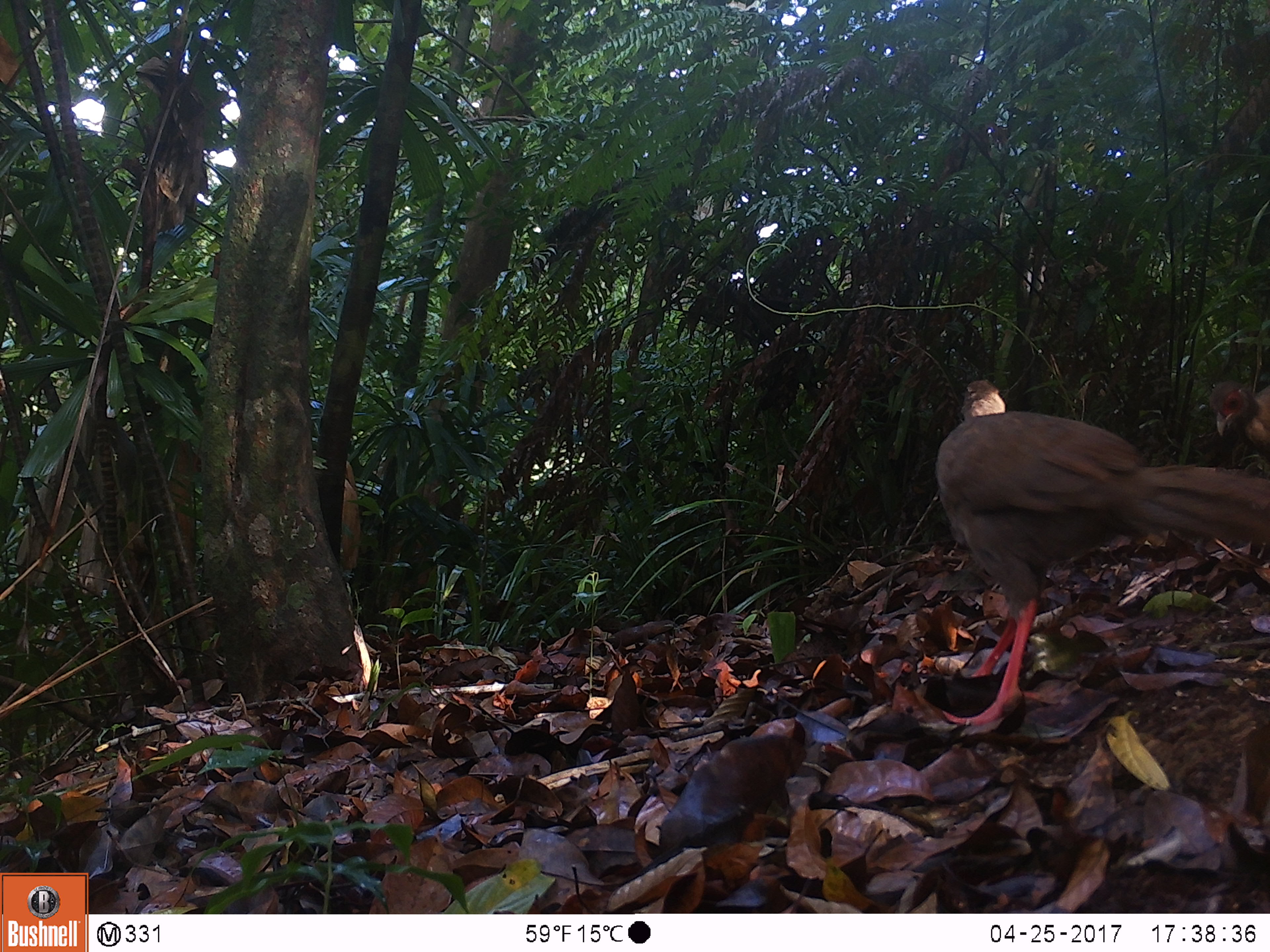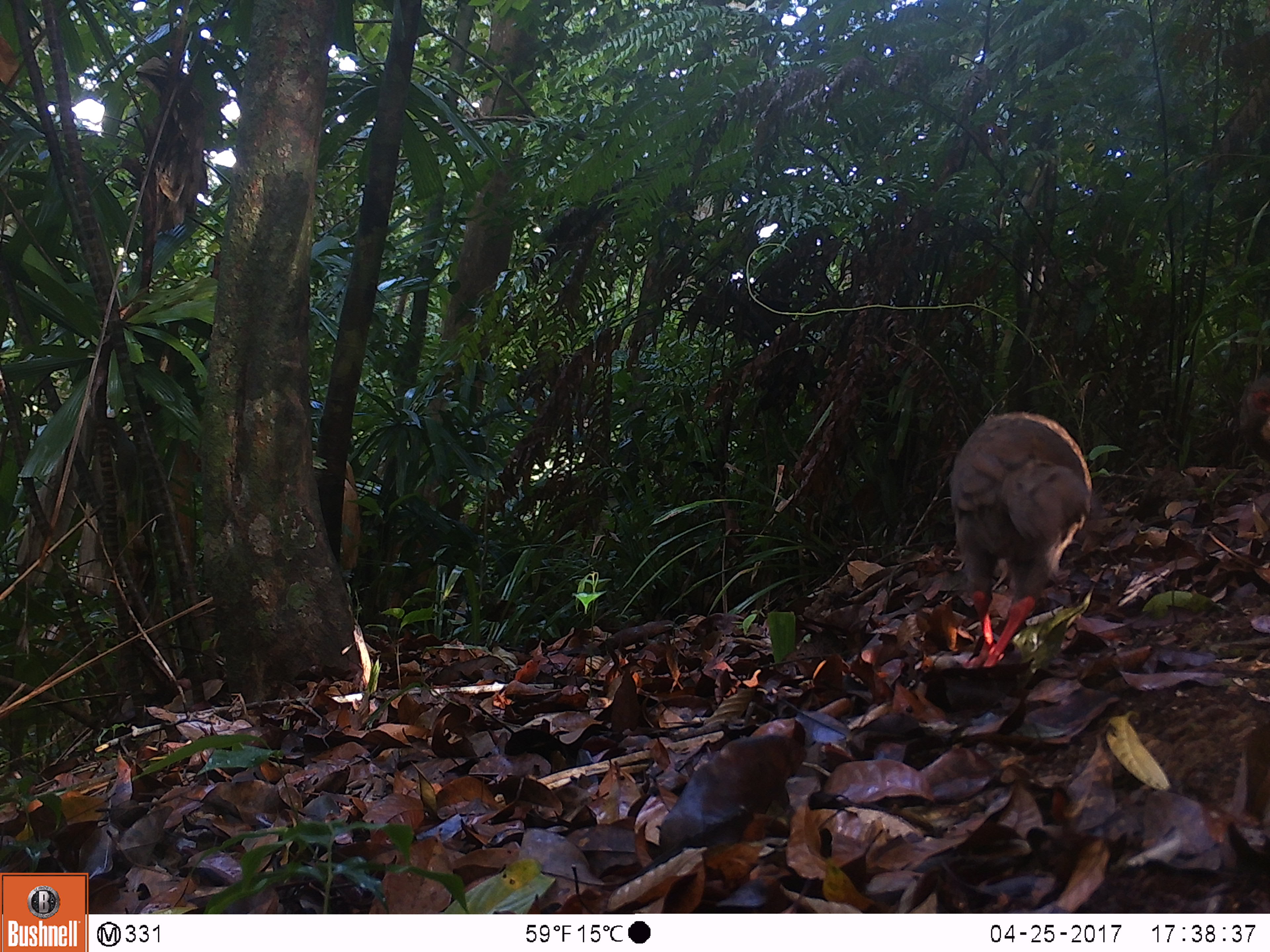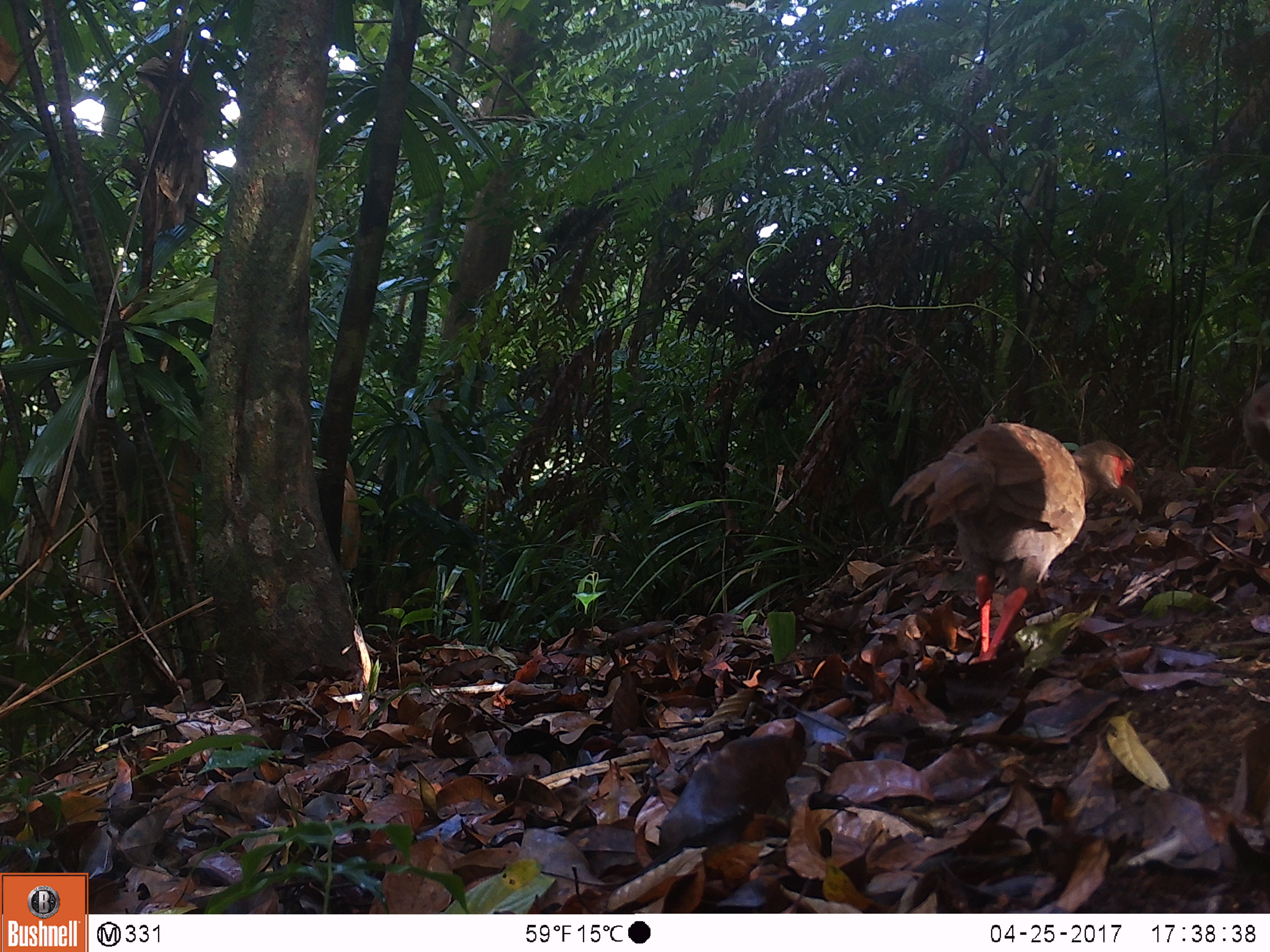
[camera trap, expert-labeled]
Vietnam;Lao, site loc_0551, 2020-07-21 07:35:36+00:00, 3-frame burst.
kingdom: Animalia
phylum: Chordata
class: Aves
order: Galliformes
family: Phasianidae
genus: Lophura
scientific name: Lophura nycthemera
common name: silver pheasant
Silver pheasant (Lophura nycthemera). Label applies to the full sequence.